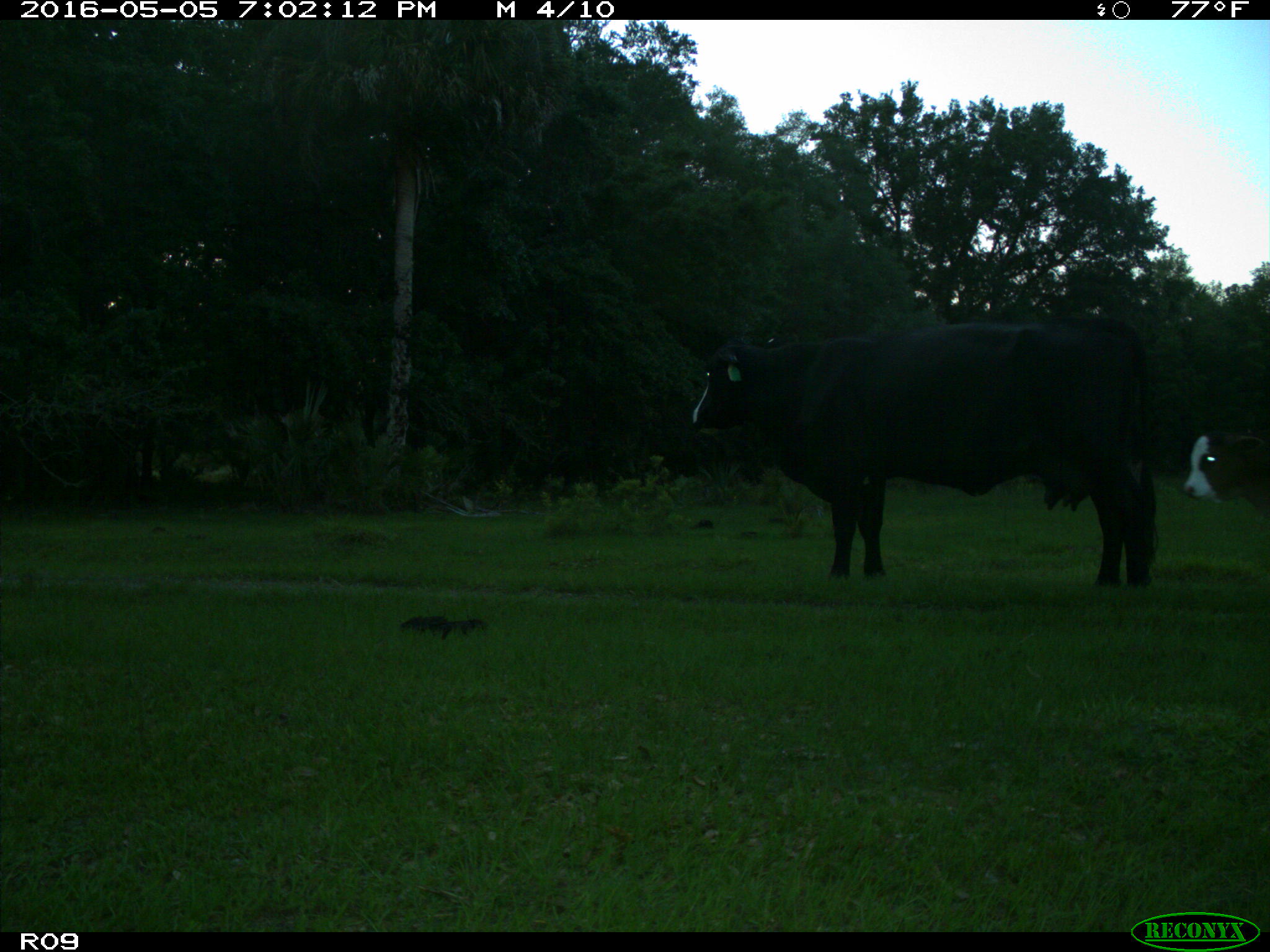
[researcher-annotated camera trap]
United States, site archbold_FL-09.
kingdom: Animalia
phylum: Chordata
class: Mammalia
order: Artiodactyla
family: Bovidae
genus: Bos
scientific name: Bos taurus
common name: domestic cow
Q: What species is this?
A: Bos taurus (domestic cow).